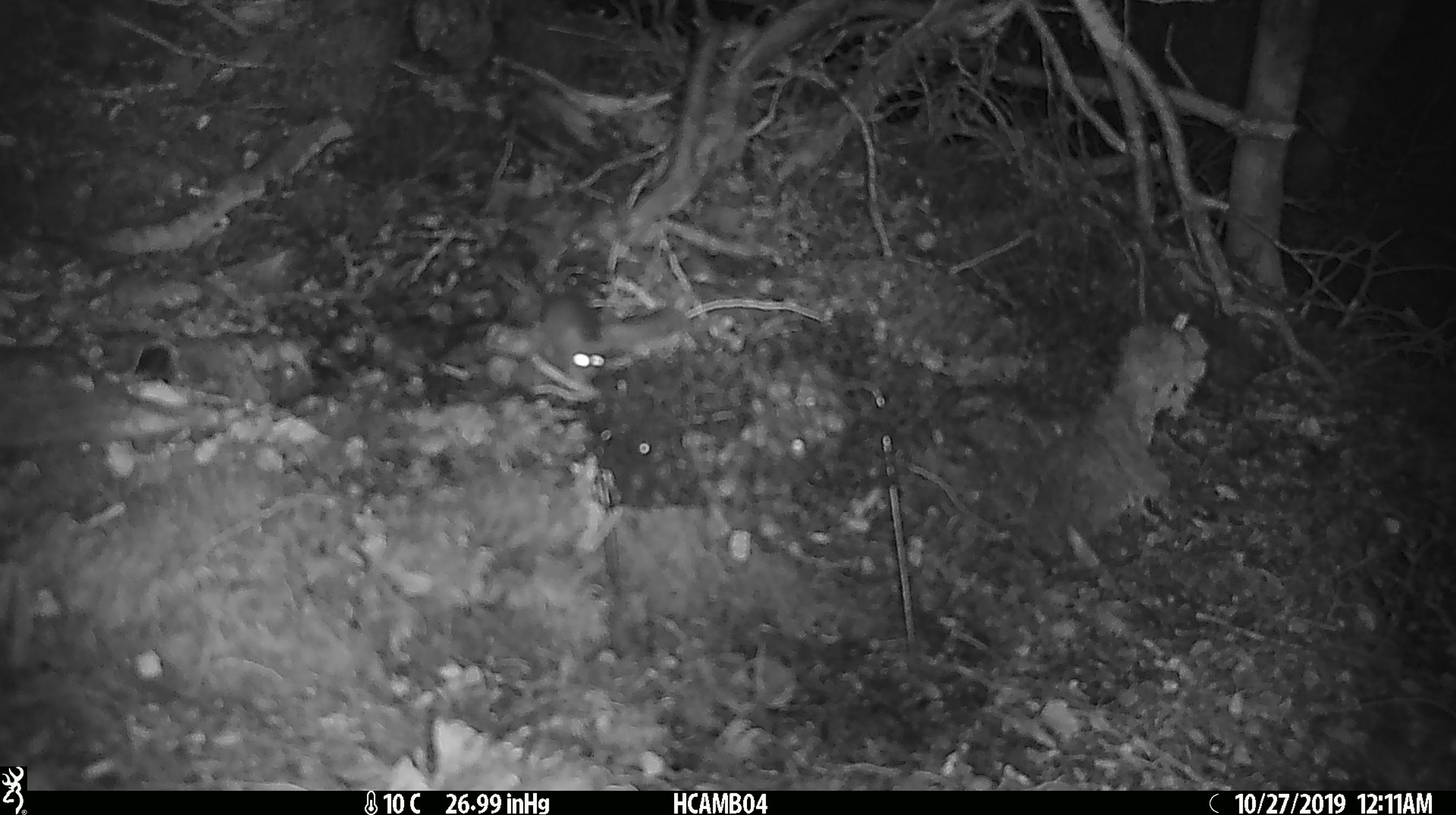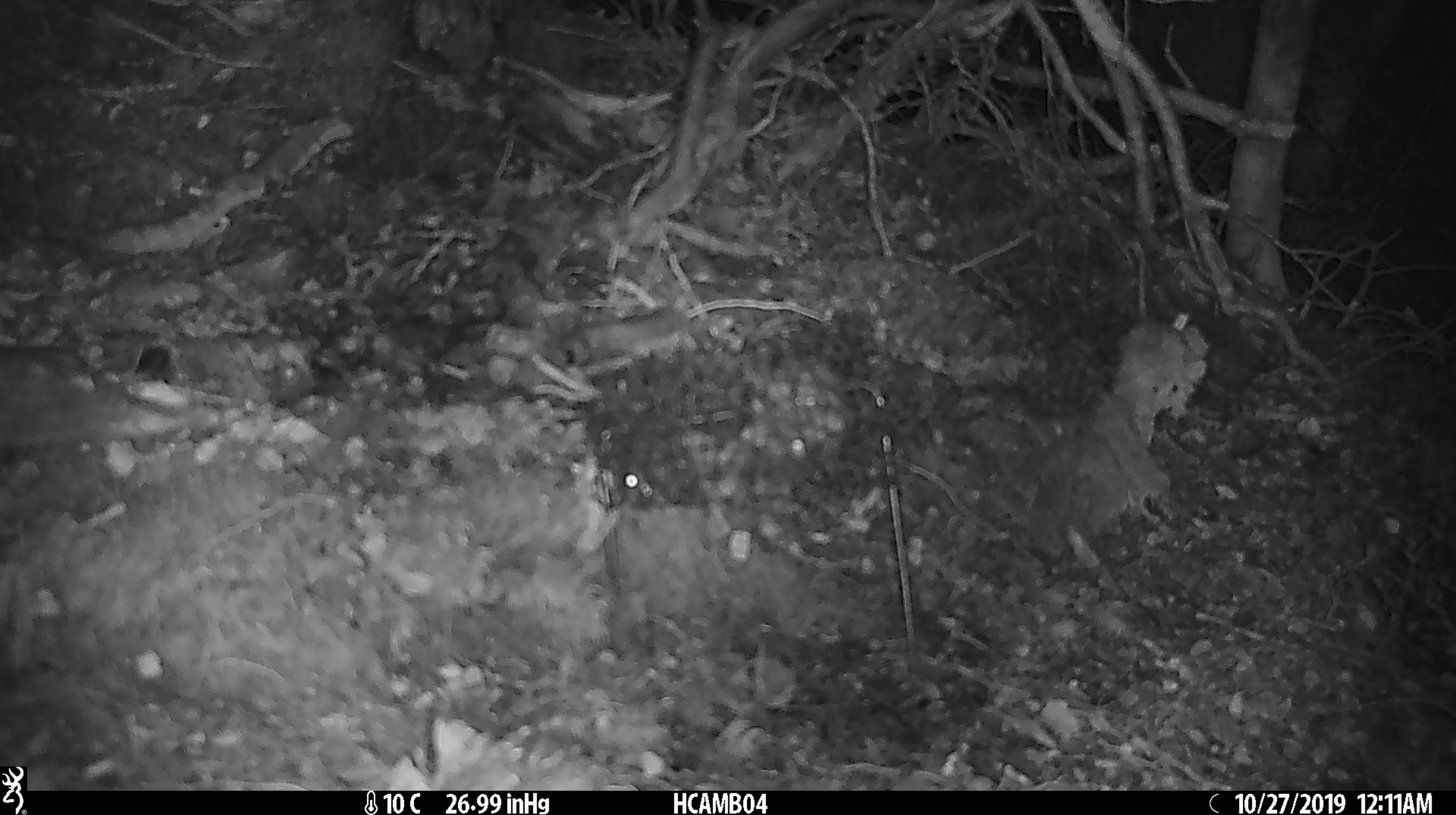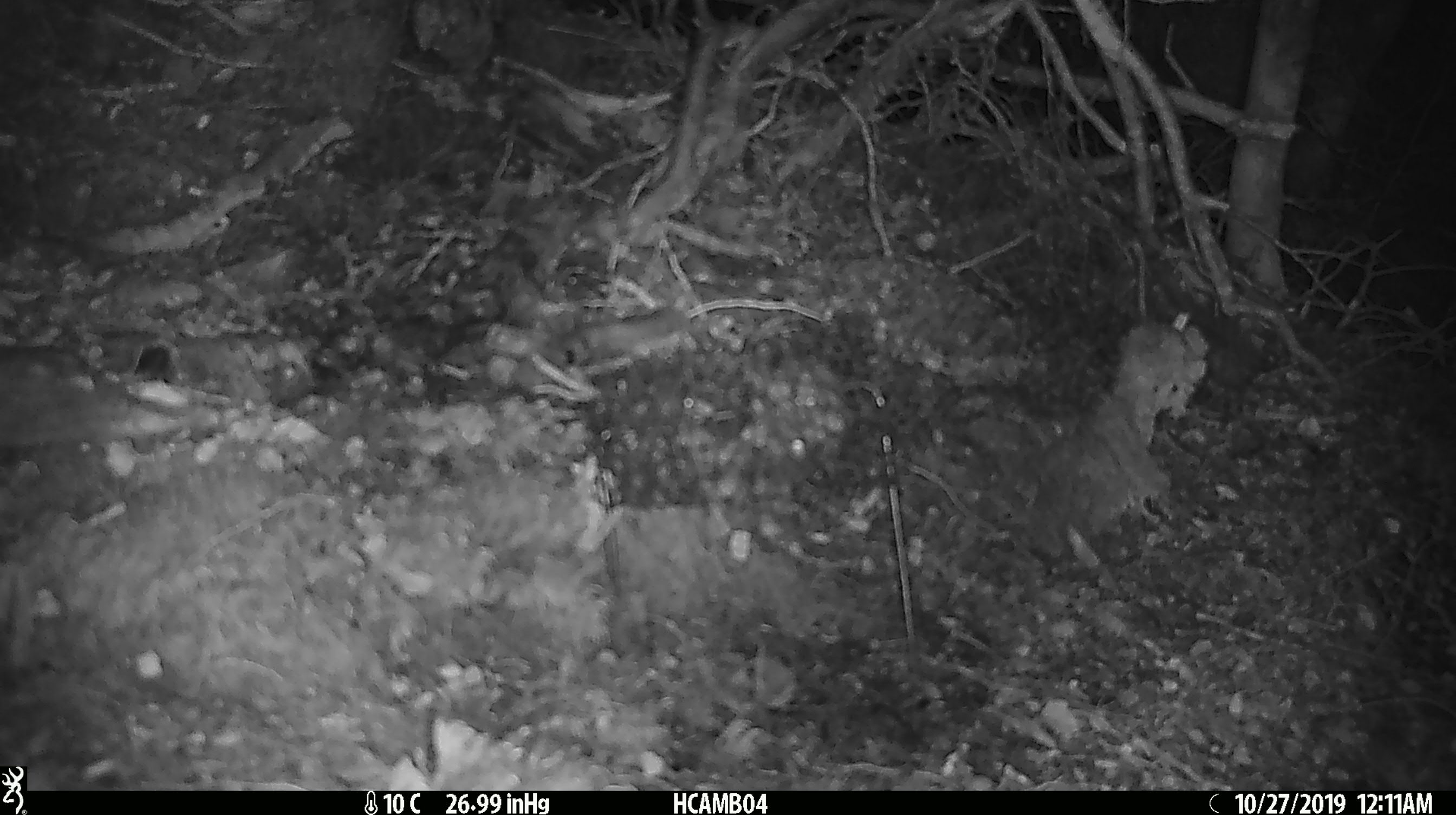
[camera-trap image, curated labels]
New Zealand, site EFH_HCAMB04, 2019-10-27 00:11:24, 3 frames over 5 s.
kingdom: Animalia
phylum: Chordata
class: Mammalia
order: Rodentia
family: Muridae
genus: Mus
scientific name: Mus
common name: mouse